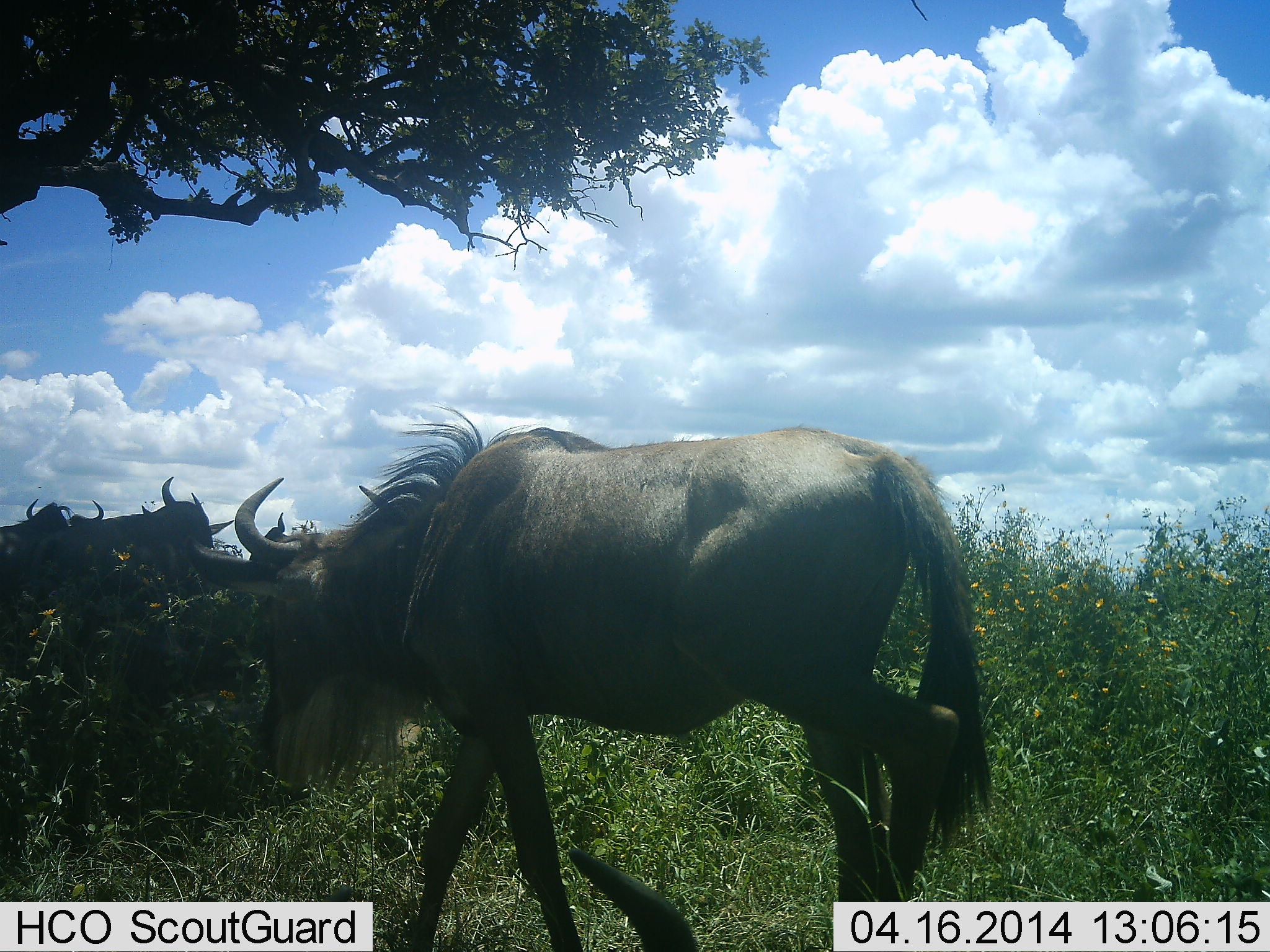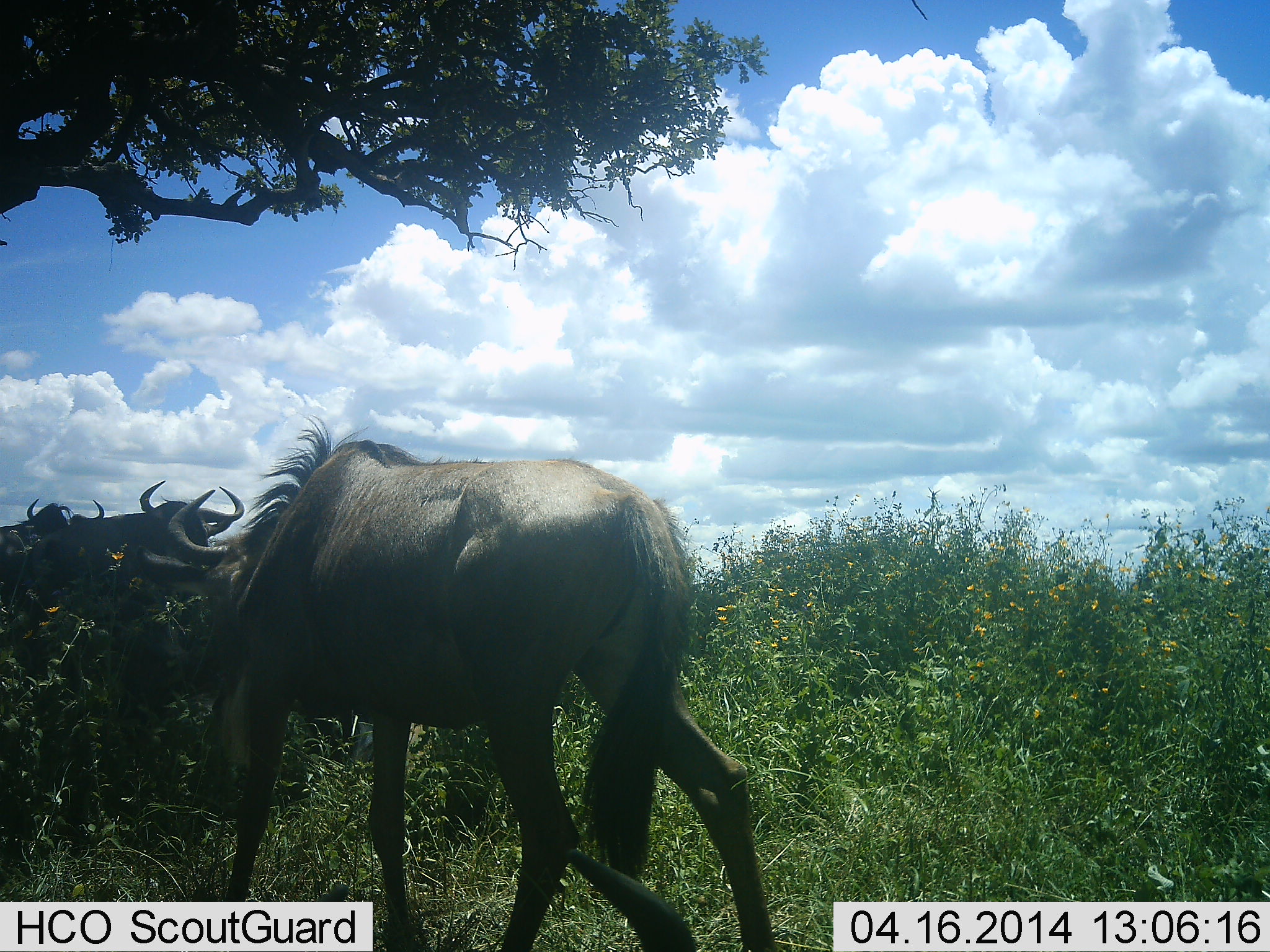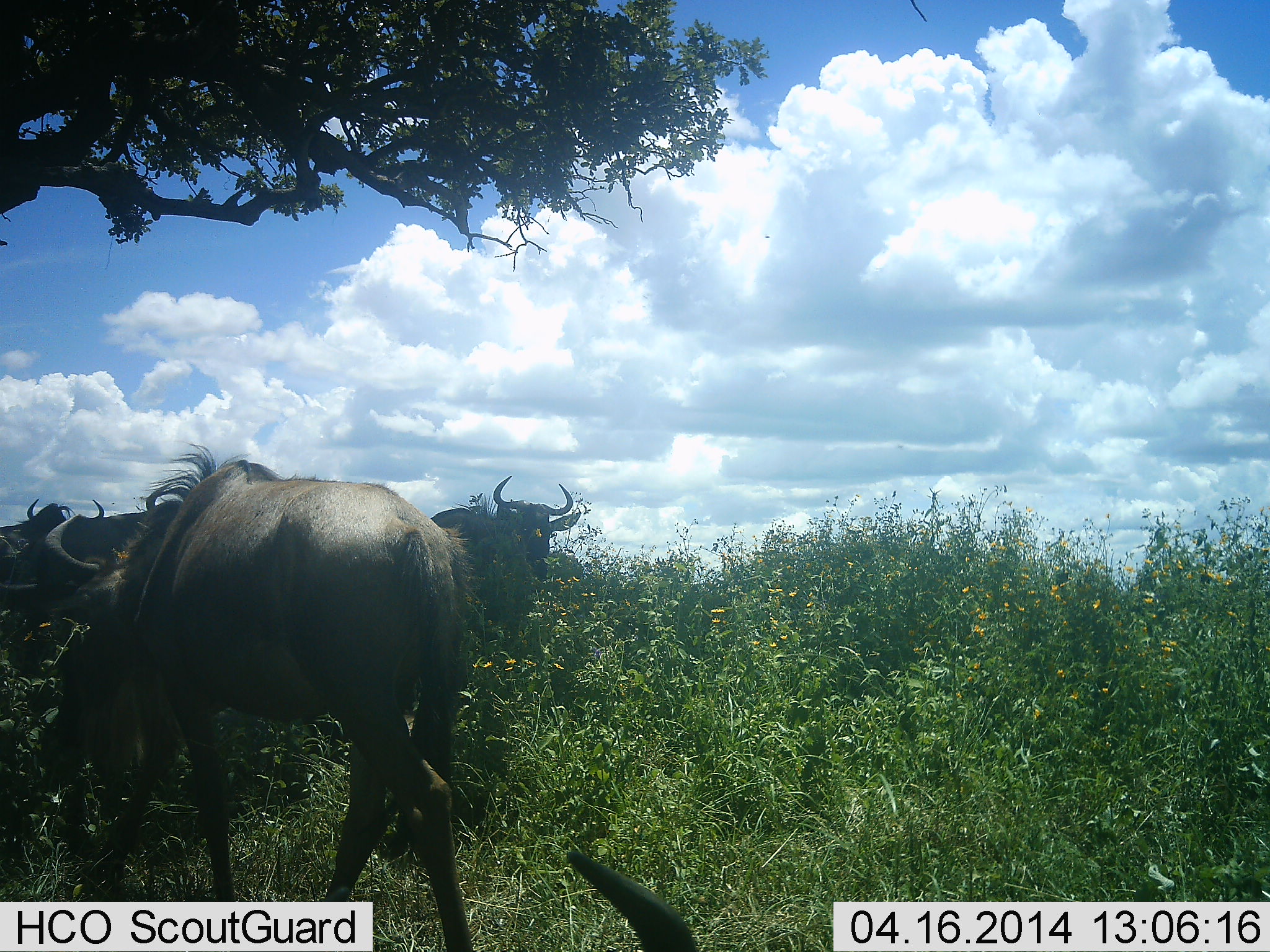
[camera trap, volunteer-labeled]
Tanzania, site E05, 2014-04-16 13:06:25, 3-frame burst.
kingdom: Animalia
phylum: Chordata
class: Mammalia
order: Artiodactyla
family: Bovidae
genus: Connochaetes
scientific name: Connochaetes taurinus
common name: blue wildebeest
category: wildebeest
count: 4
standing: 50%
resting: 11%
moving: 59%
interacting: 14%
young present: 2%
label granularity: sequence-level